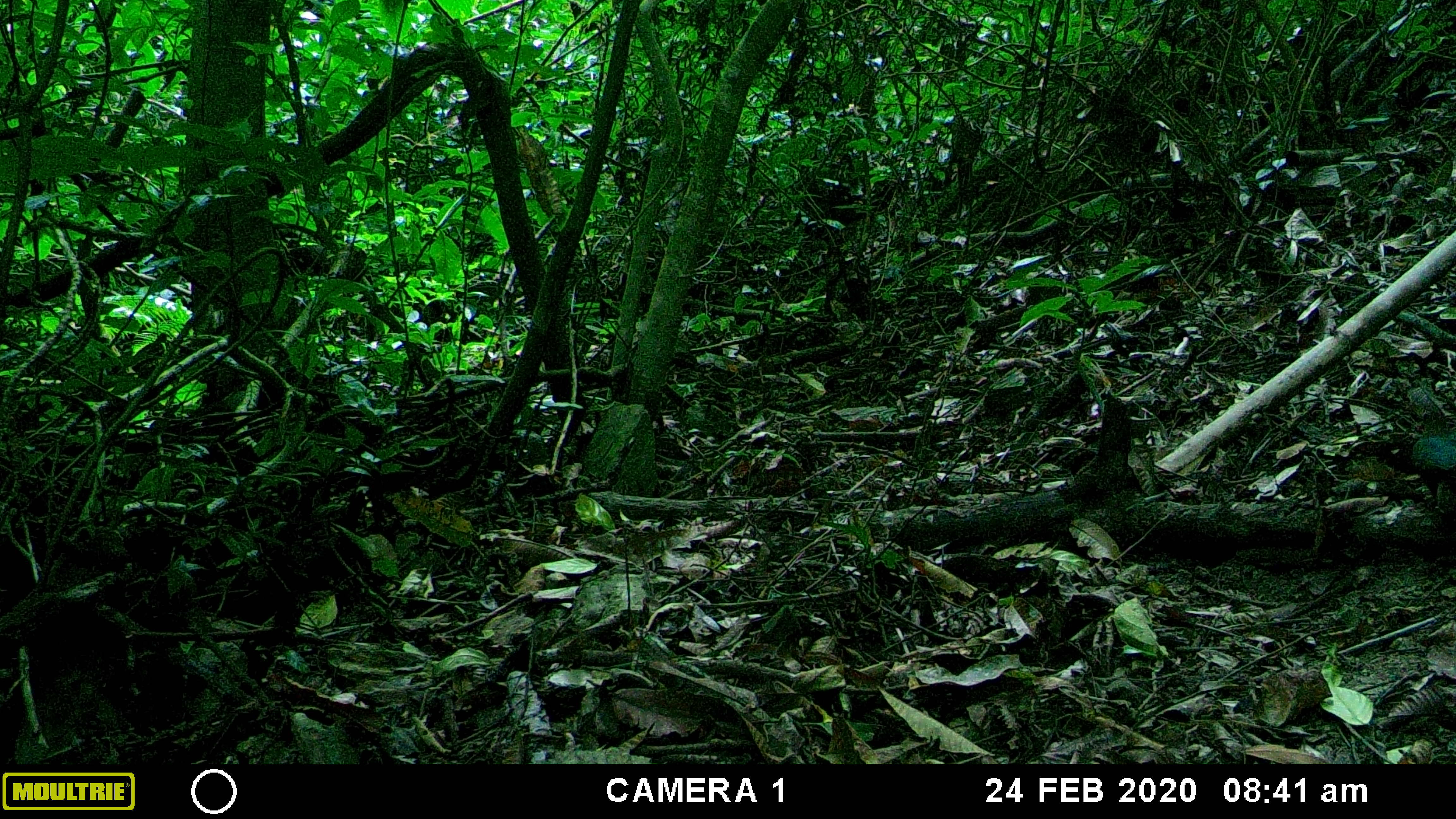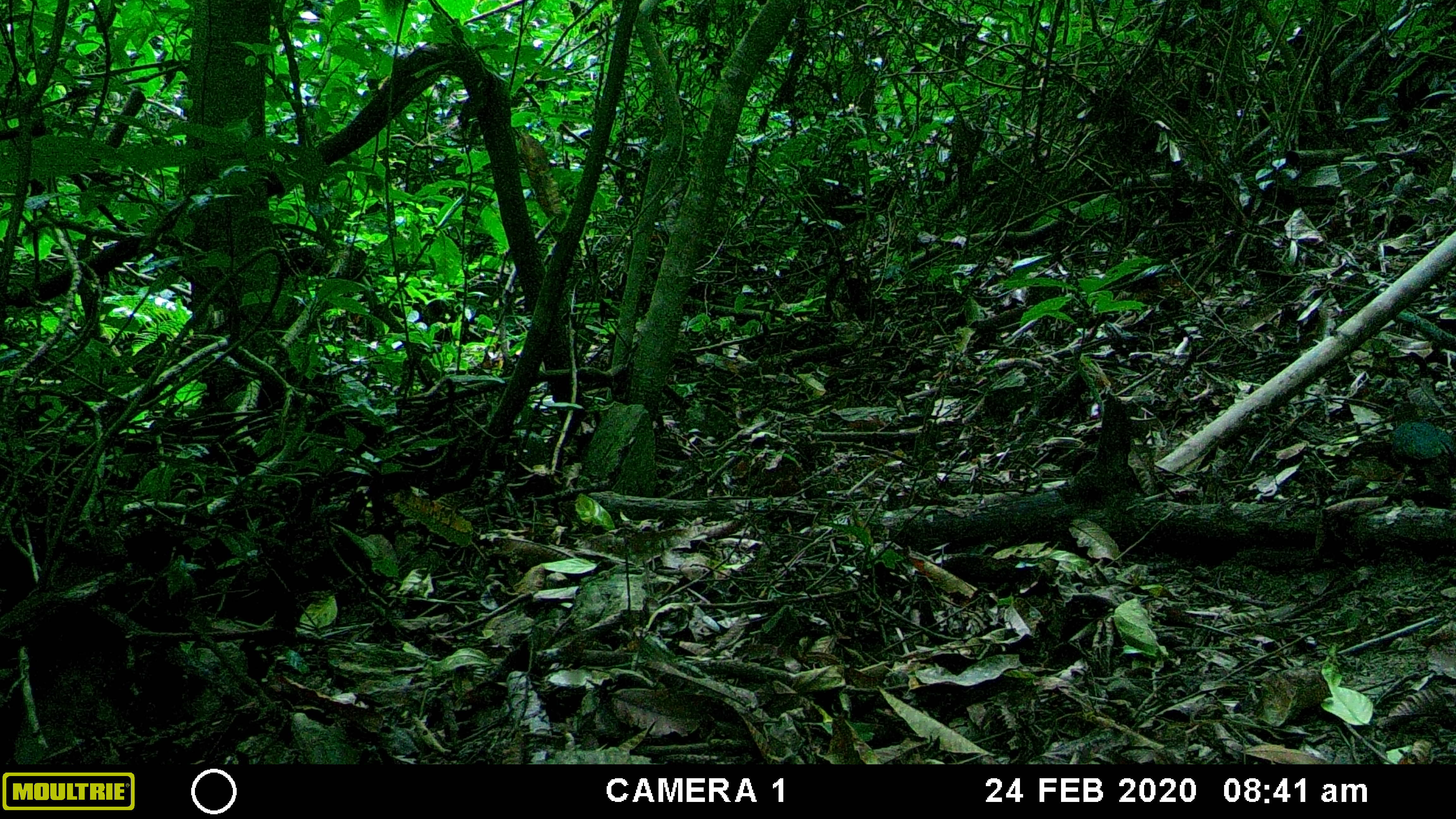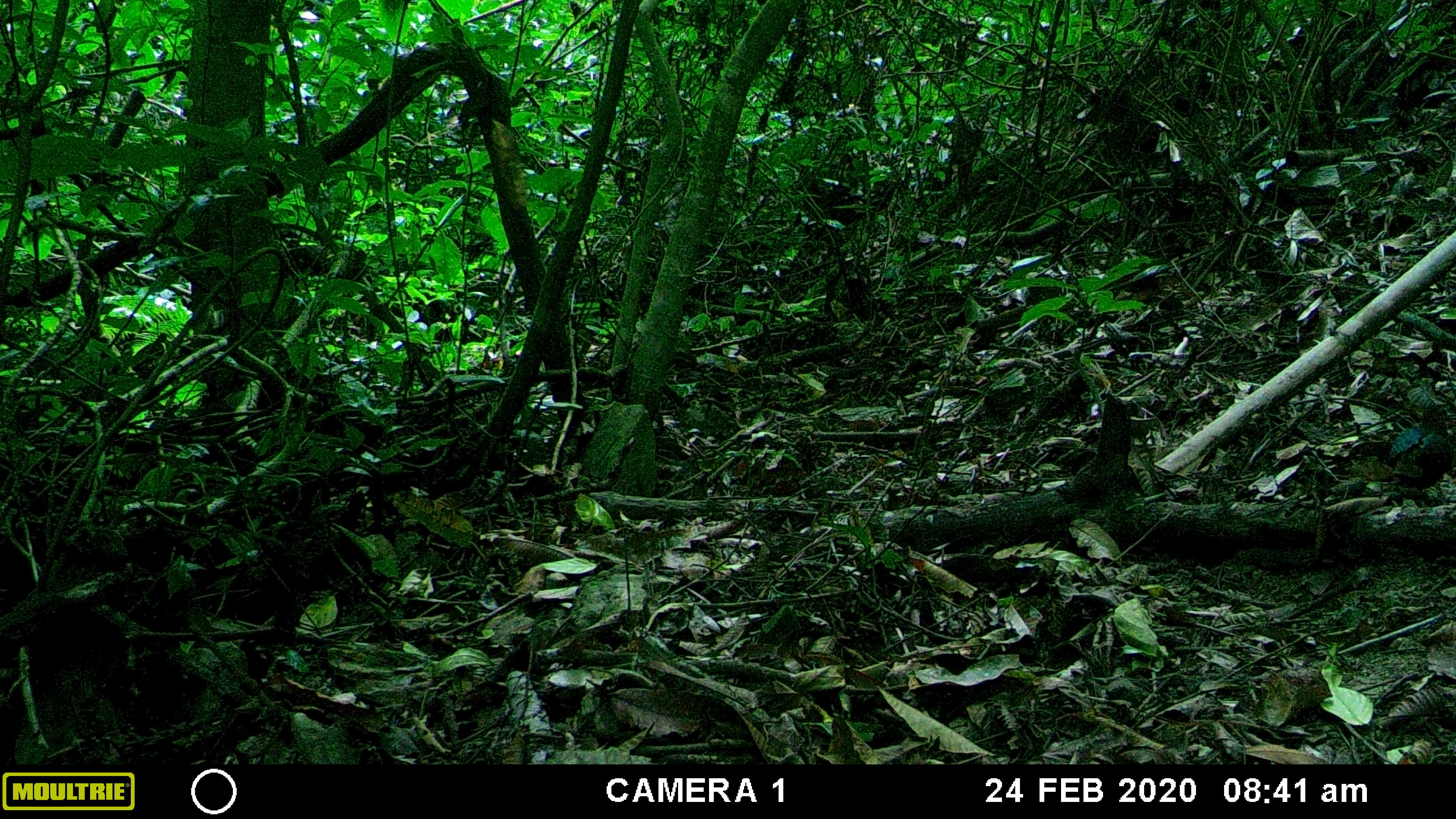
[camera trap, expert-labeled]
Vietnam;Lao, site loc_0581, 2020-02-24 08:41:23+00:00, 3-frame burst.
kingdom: Animalia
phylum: Chordata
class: Aves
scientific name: Aves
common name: bird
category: unidentified bird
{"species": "unidentified bird (bird) (Aves)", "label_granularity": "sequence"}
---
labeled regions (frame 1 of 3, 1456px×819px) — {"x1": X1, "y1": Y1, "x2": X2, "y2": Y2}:
unidentified bird: {"x1": 1410, "y1": 413, "x2": 1456, "y2": 507}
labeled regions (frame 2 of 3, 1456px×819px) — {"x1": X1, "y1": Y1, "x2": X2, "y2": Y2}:
unidentified bird: {"x1": 1384, "y1": 420, "x2": 1456, "y2": 506}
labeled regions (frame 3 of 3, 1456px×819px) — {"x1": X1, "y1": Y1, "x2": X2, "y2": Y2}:
unidentified bird: {"x1": 1387, "y1": 403, "x2": 1454, "y2": 490}